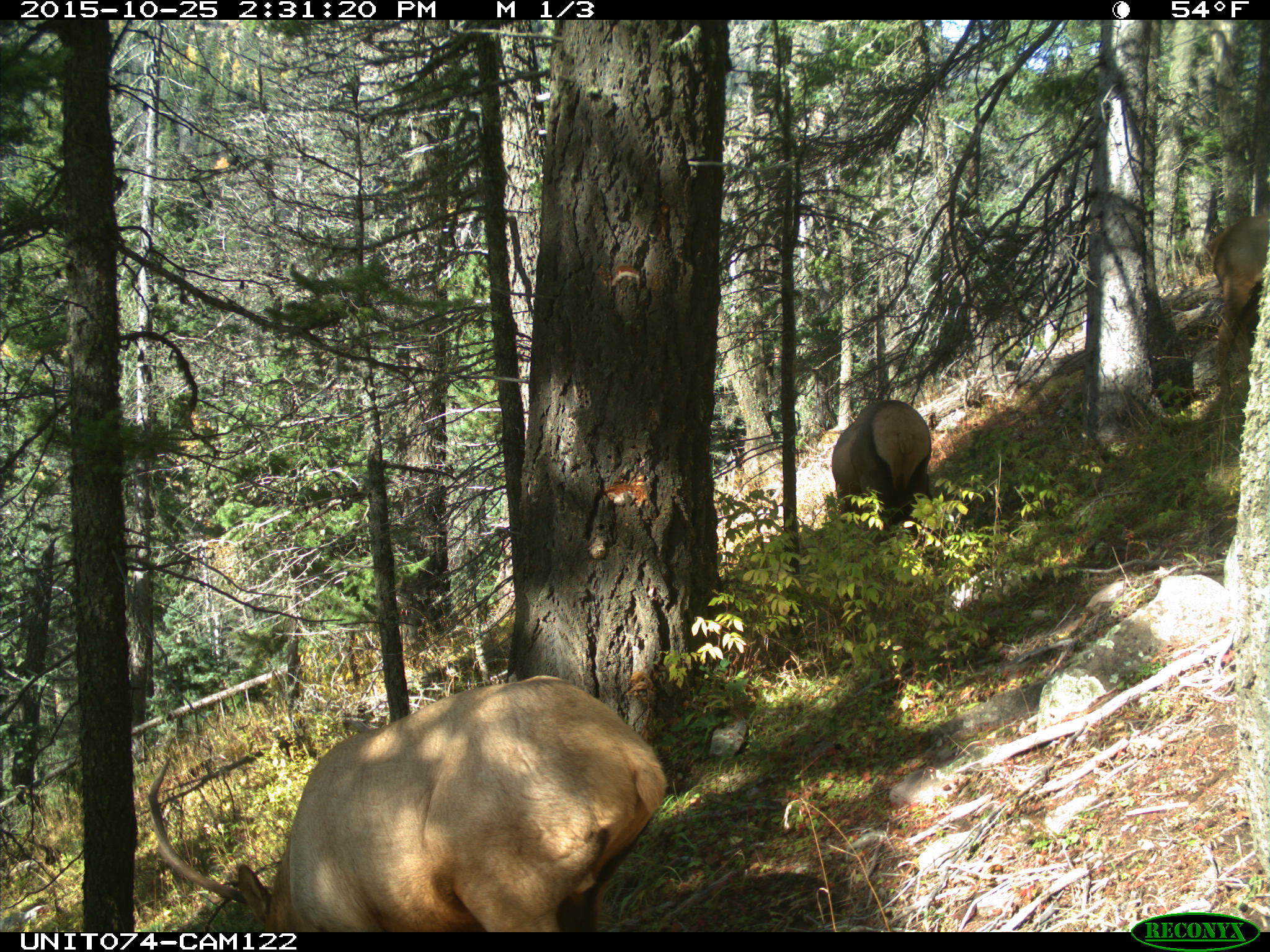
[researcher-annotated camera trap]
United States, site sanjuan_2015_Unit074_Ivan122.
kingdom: Animalia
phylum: Chordata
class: Mammalia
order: Artiodactyla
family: Cervidae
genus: Cervus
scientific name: Cervus elaphus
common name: red deer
Cervus elaphus (red deer).